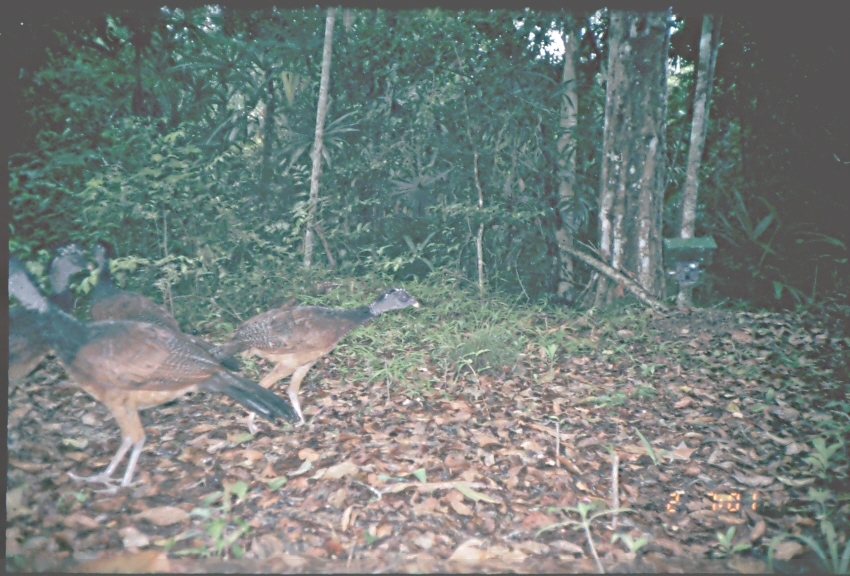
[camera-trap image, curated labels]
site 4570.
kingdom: Animalia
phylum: Chordata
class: Aves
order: Galliformes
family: Cracidae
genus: Crax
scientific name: Crax rubra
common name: great curassow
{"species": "Crax rubra (great curassow)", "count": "1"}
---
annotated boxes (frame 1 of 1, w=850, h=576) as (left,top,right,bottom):
crax rubra: (7,257,302,494); (207,286,419,435); (82,237,247,372); (8,243,94,395)